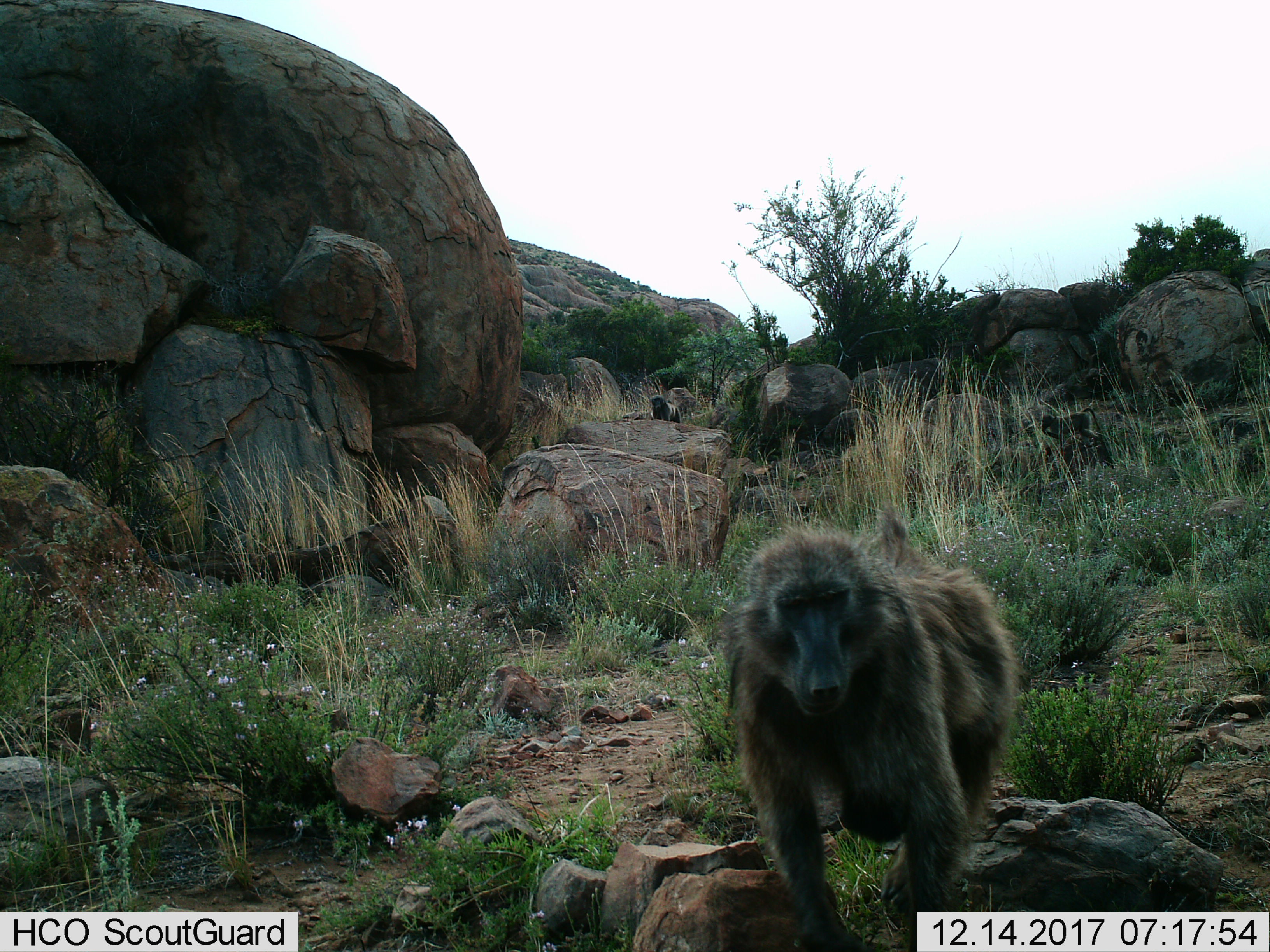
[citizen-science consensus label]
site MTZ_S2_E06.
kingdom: Animalia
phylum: Chordata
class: Mammalia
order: Primates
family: Cercopithecidae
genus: Papio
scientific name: Papio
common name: baboon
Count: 2.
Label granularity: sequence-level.